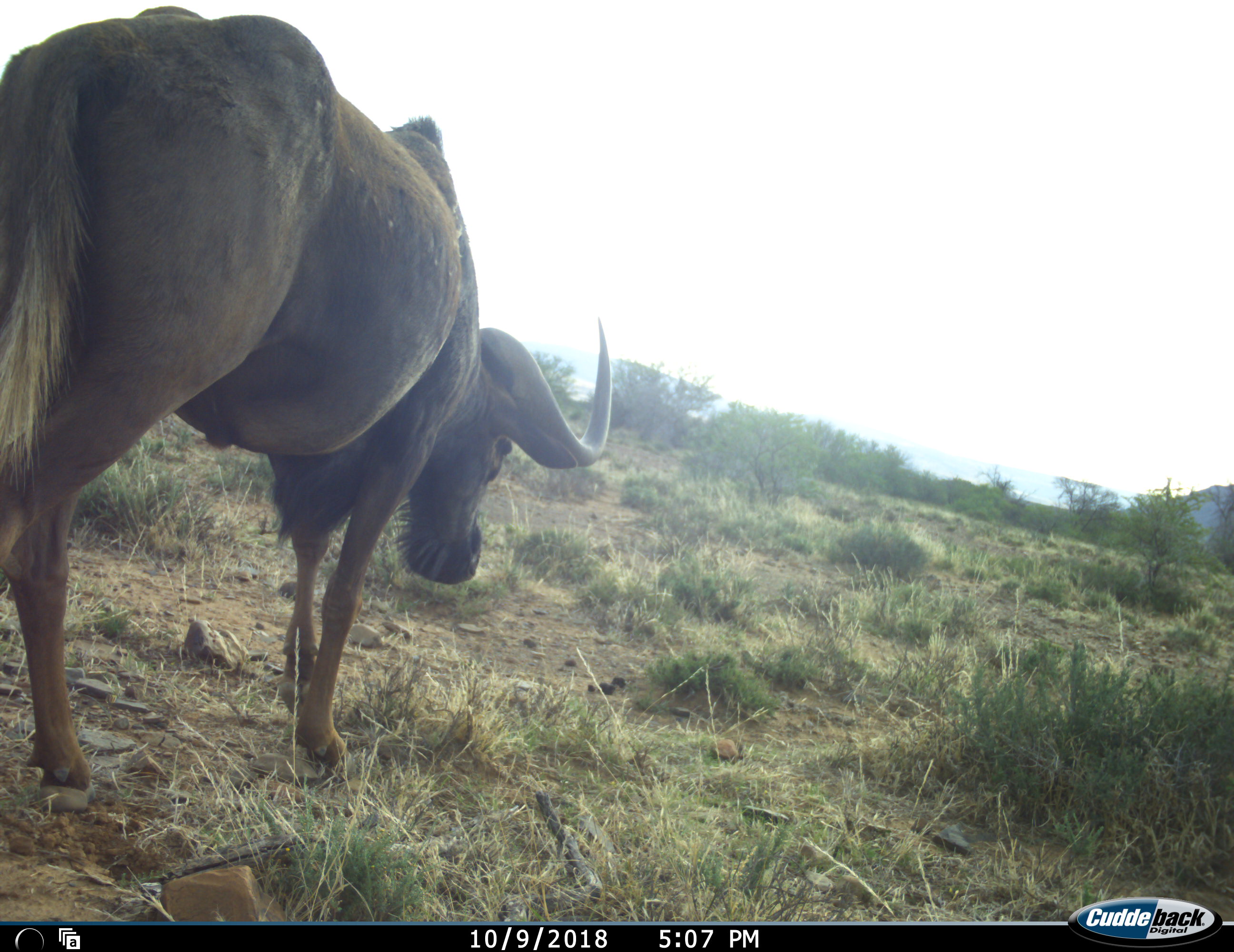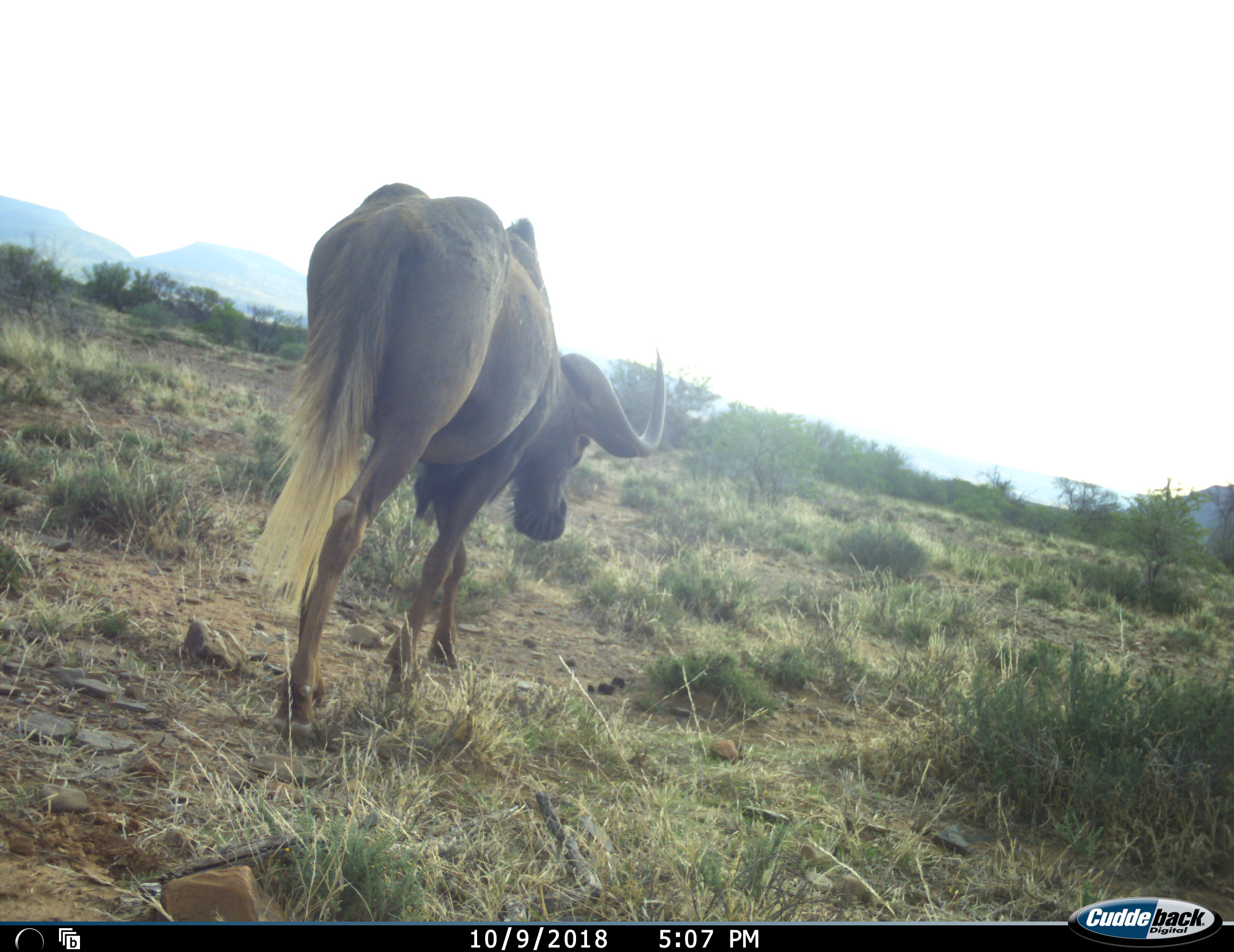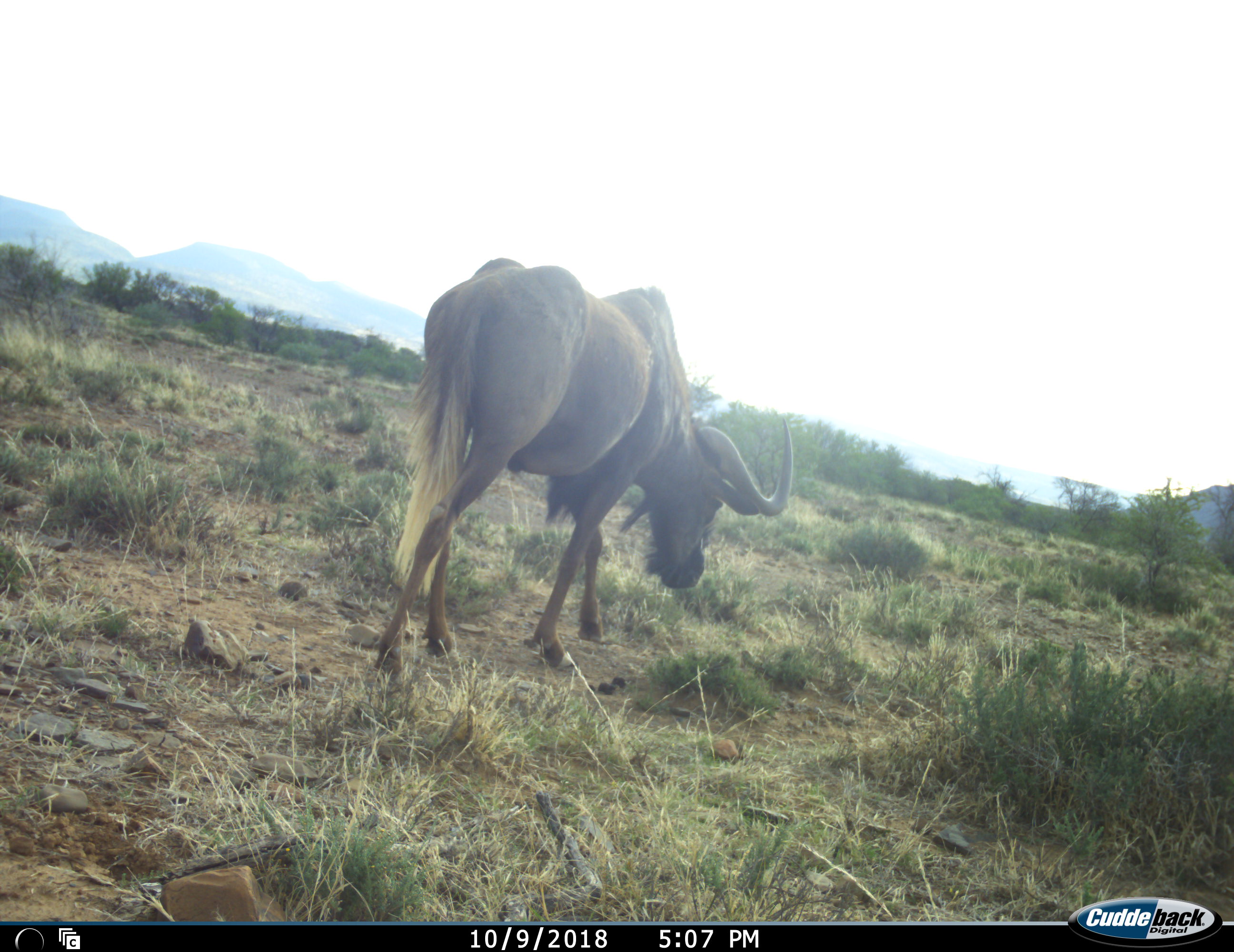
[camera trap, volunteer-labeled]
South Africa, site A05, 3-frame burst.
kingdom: Animalia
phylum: Chordata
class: Mammalia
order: Artiodactyla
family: Bovidae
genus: Connochaetes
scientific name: Connochaetes gnou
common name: black wildebeest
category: wildebeestblack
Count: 1.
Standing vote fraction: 12%.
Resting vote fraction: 0%.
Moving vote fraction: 75%.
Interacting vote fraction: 0%.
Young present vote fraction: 0%.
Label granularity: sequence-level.